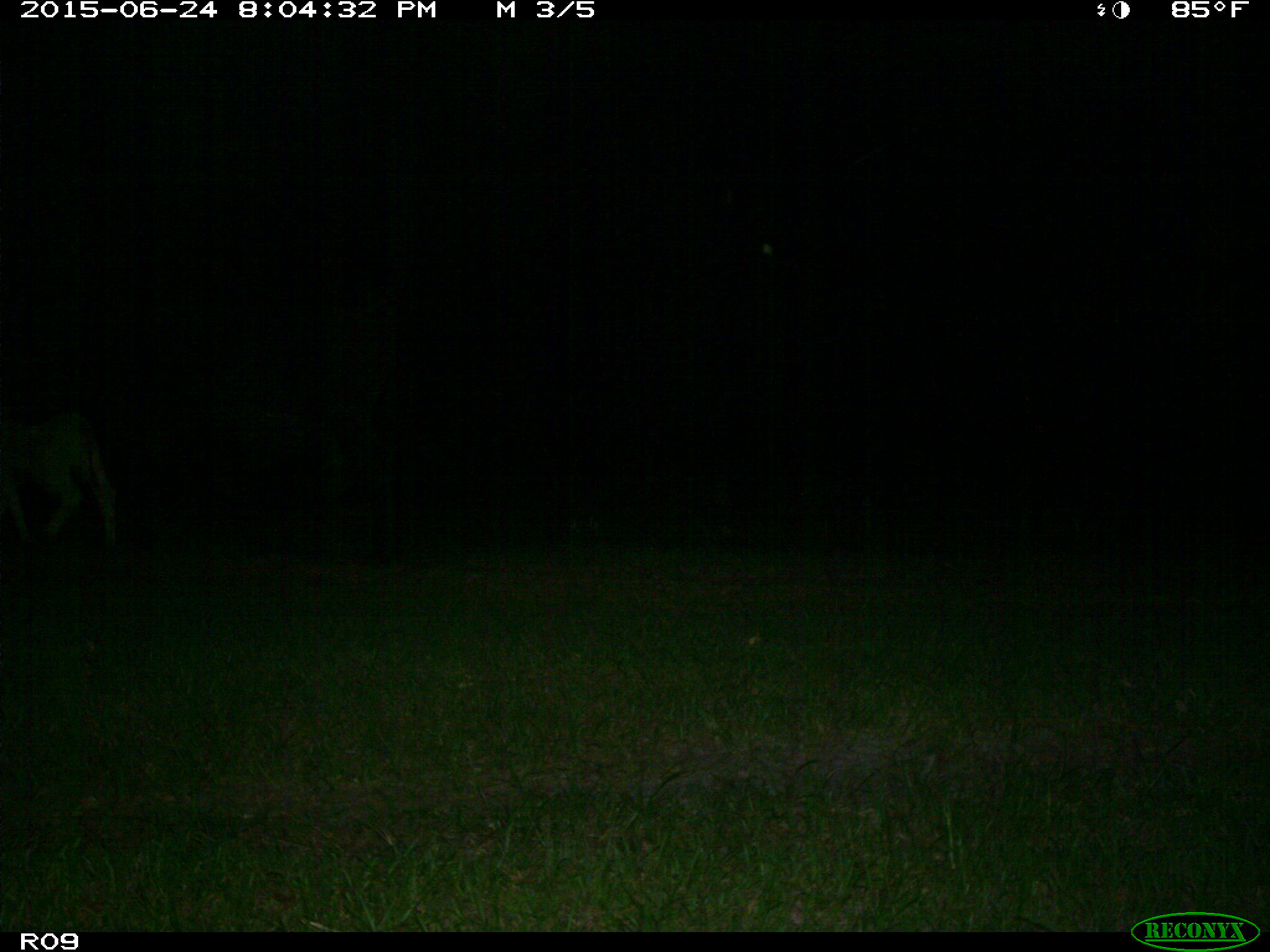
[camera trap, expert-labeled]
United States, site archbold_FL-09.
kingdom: Animalia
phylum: Chordata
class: Mammalia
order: Artiodactyla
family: Bovidae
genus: Bos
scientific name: Bos taurus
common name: domestic cow